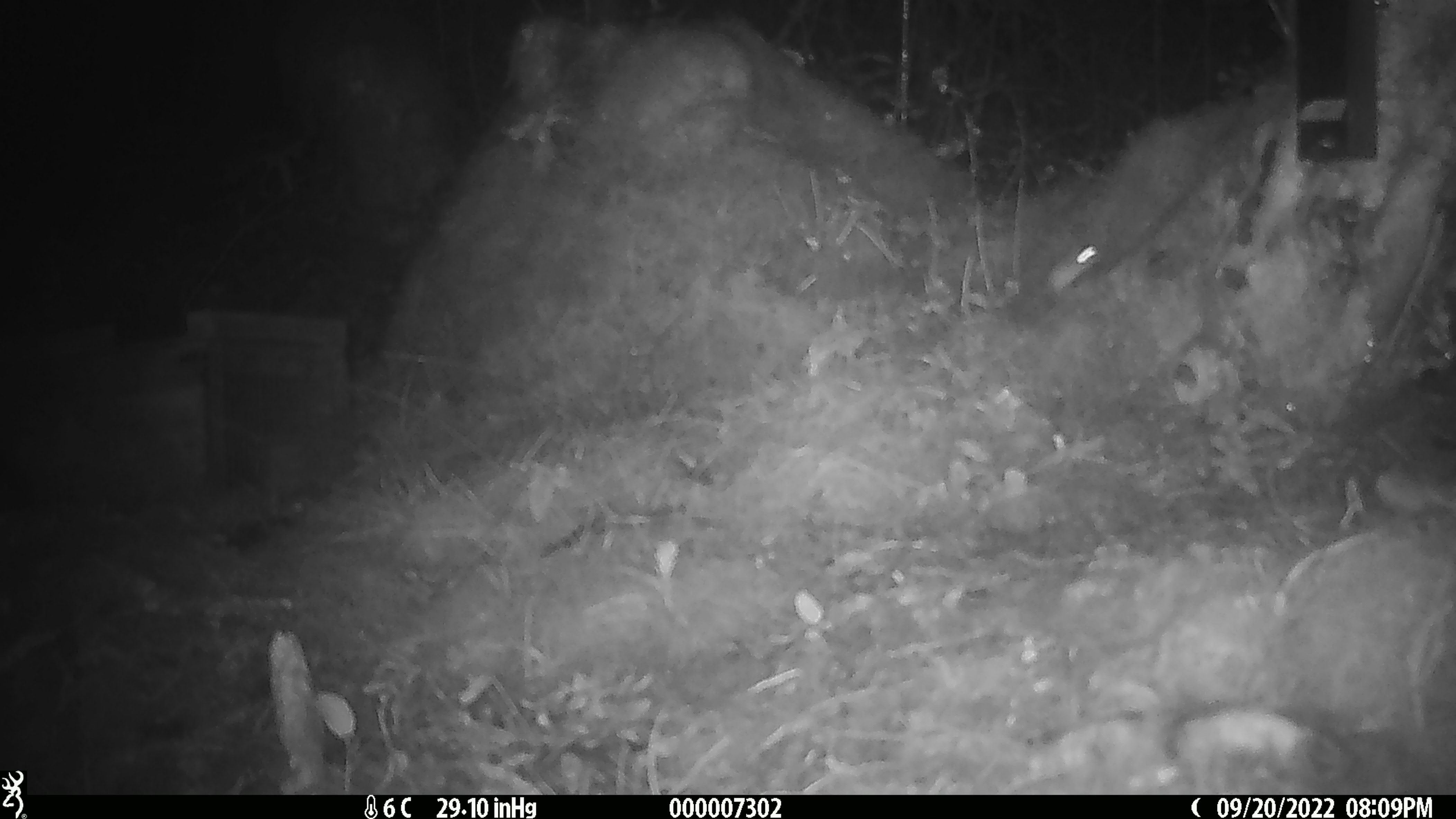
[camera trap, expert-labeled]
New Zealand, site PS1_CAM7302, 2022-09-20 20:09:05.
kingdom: Animalia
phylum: Chordata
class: Mammalia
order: Rodentia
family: Muridae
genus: Mus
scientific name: Mus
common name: mouse